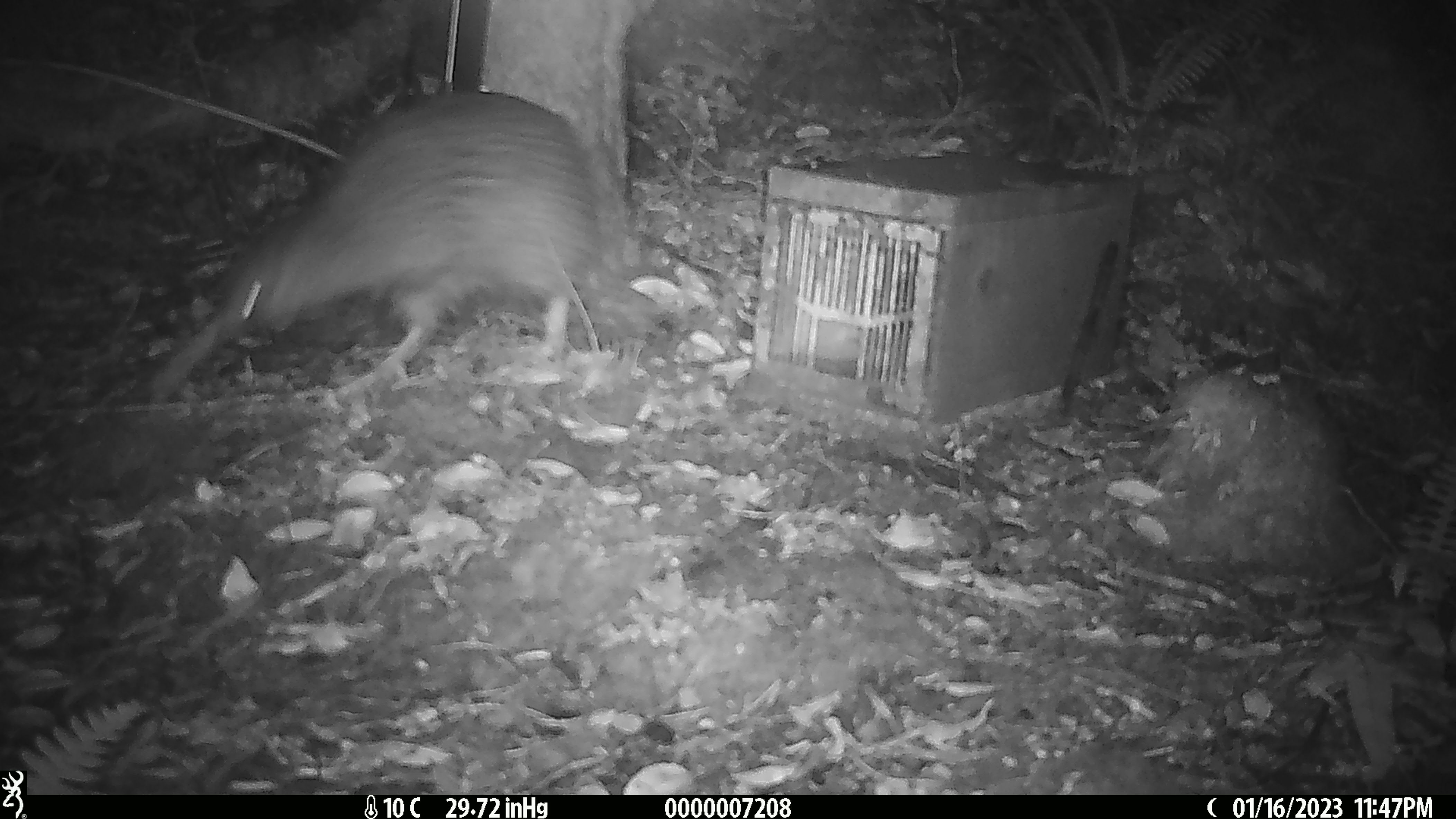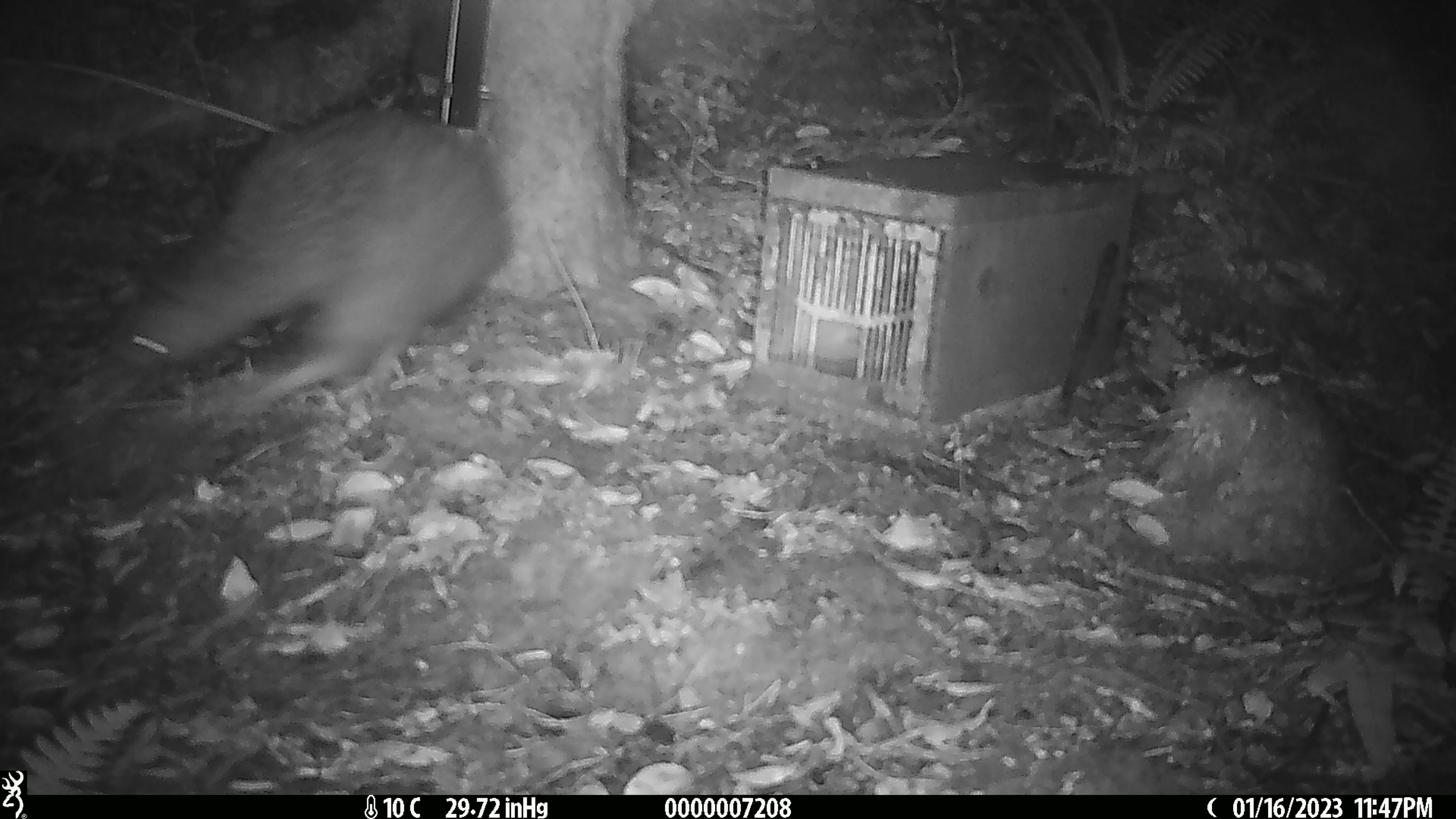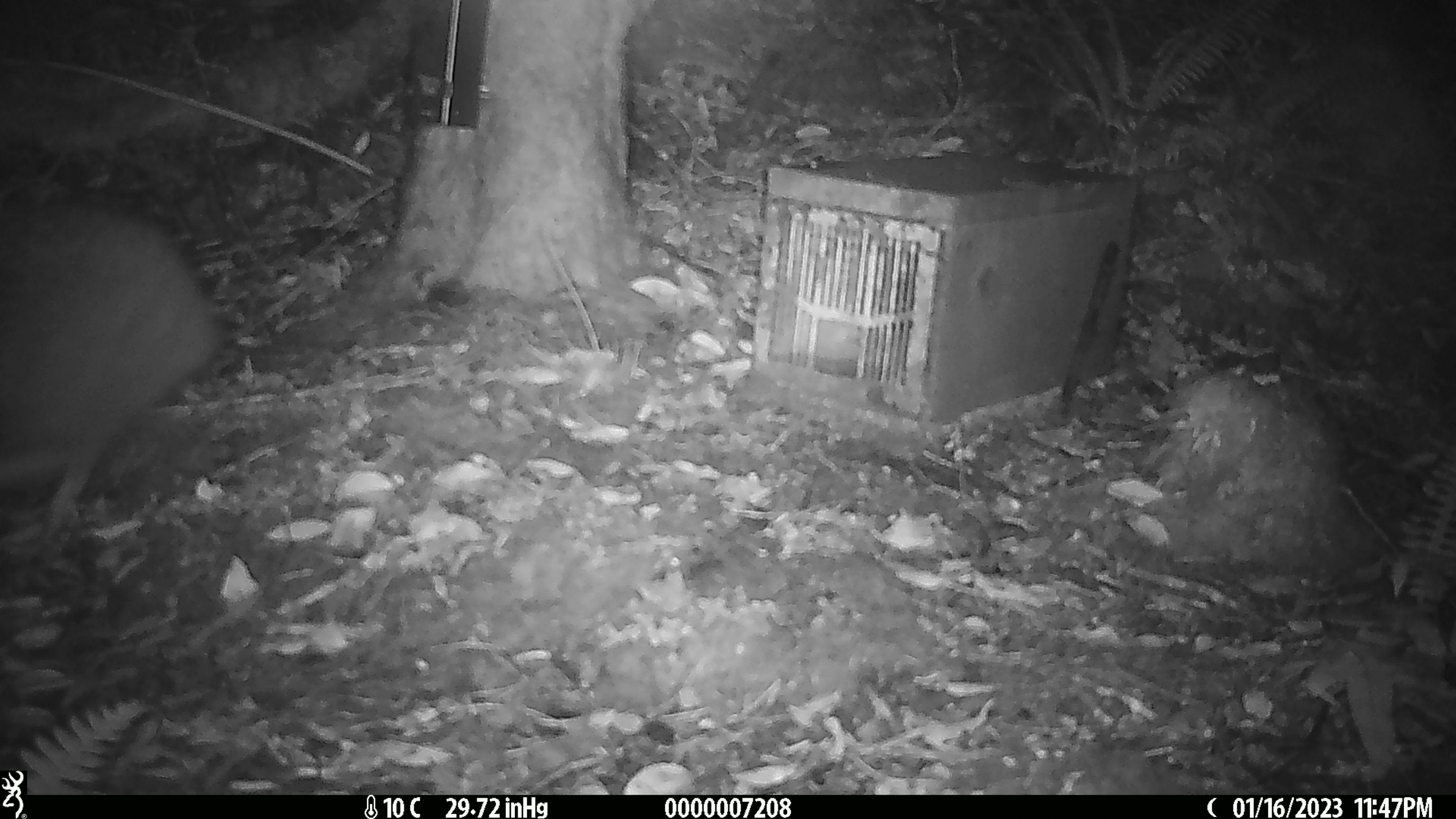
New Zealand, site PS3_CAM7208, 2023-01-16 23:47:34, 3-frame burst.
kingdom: Animalia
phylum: Chordata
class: Aves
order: Apterygiformes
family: Apterygidae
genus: Apteryx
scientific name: Apteryx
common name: kiwi